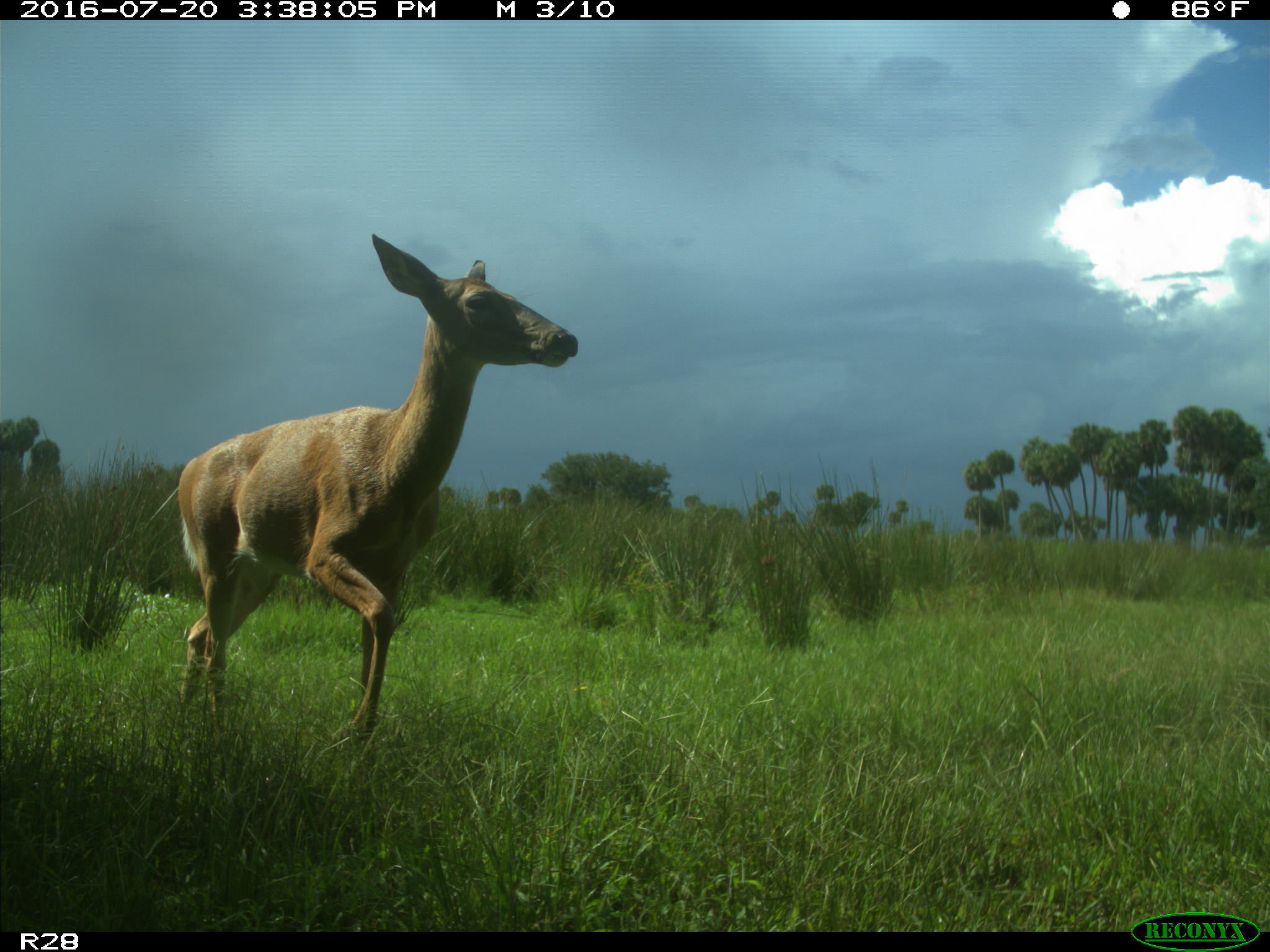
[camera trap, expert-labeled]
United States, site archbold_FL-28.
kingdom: Animalia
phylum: Chordata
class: Mammalia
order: Artiodactyla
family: Cervidae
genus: Odocoileus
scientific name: Odocoileus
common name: deer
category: unidentified deer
Unidentified deer (deer) (Odocoileus).